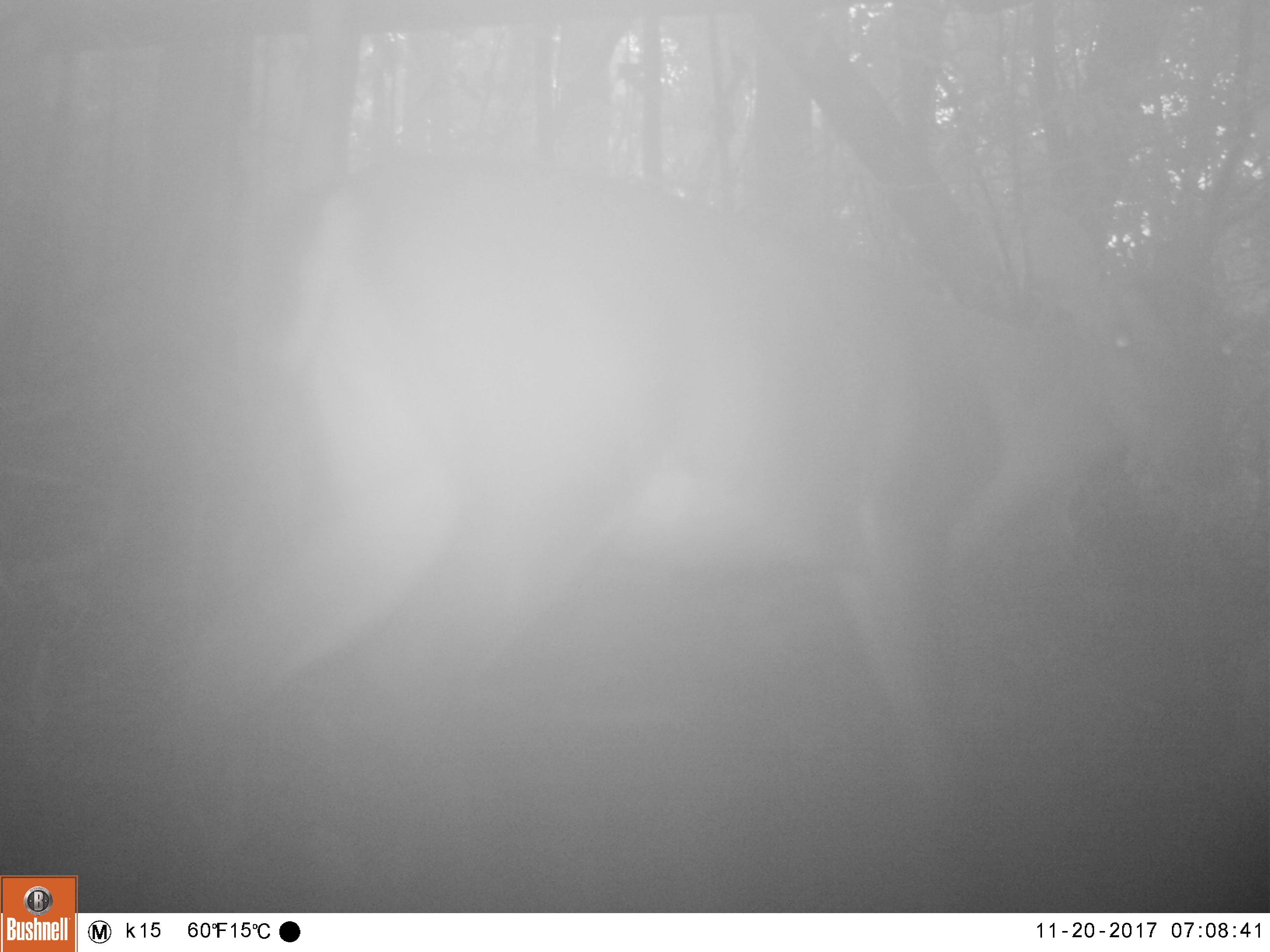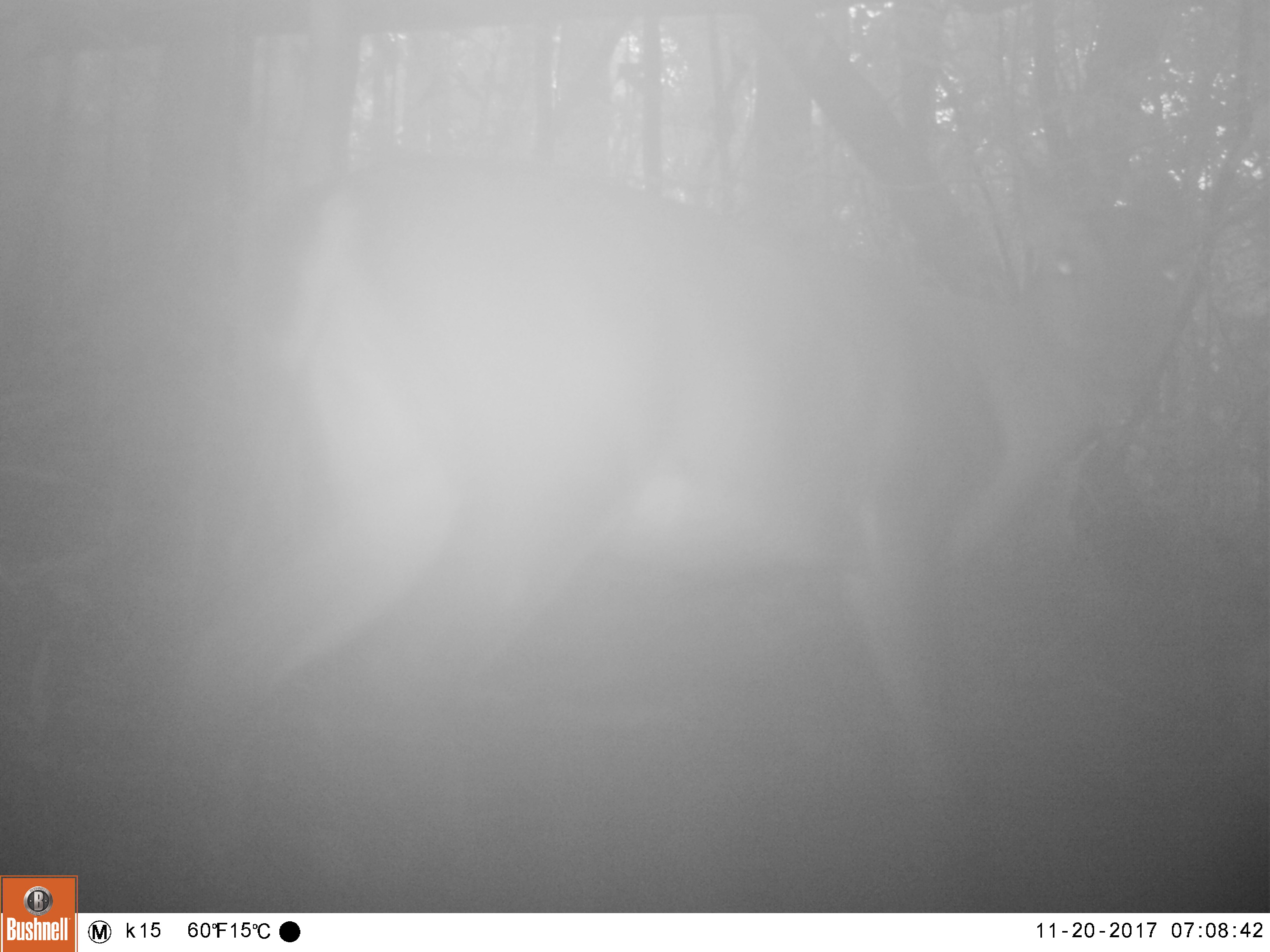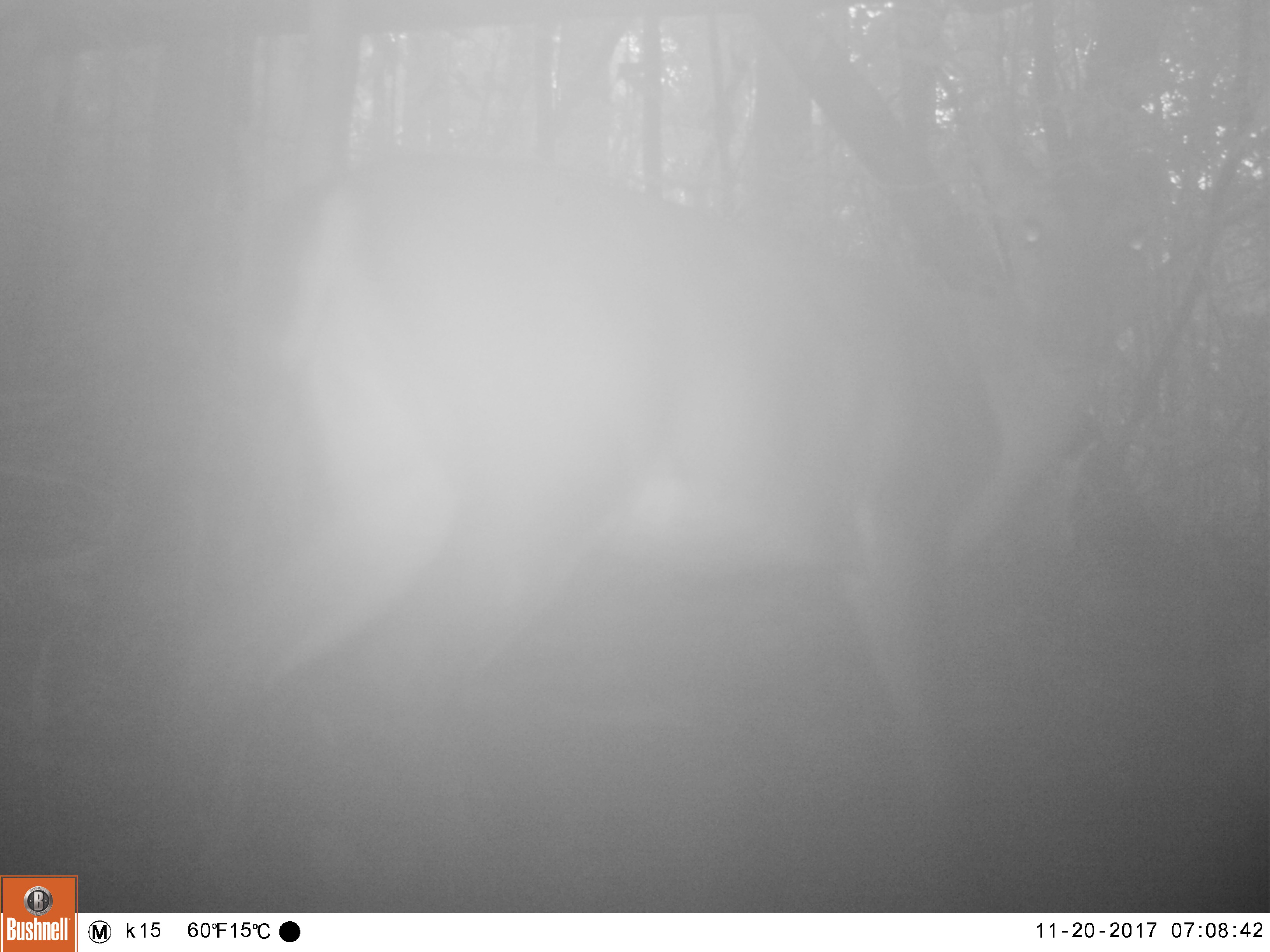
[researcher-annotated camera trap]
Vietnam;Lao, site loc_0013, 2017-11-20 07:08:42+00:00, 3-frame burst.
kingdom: Animalia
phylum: Chordata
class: Mammalia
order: Artiodactyla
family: Cervidae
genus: Muntiacus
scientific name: Muntiacus vuquangensis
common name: large-antlered muntjac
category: large antlered muntjac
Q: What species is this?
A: Large antlered muntjac (large-antlered muntjac) (Muntiacus vuquangensis).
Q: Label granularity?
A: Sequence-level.